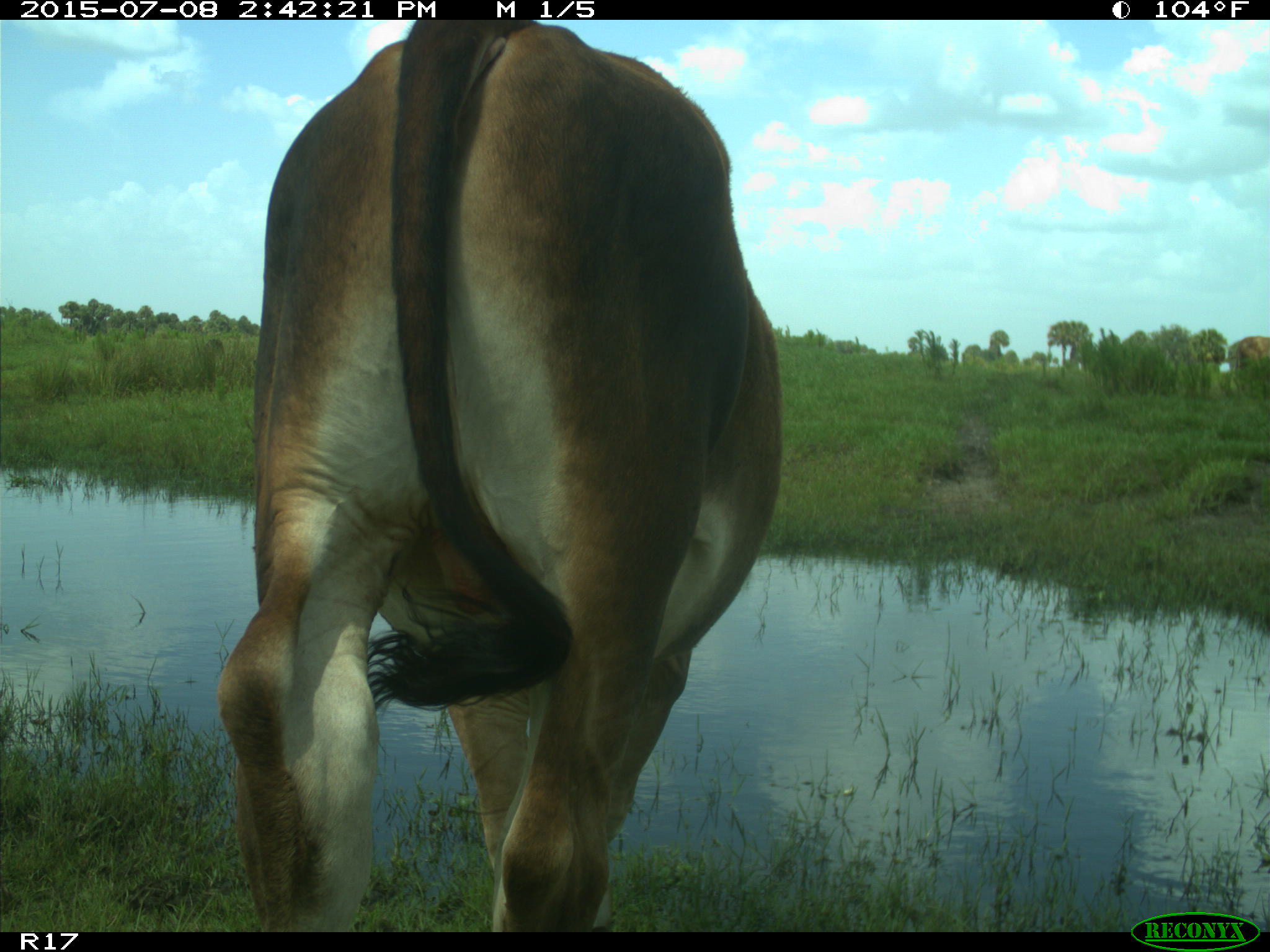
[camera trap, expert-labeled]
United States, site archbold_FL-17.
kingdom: Animalia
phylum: Chordata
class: Mammalia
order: Artiodactyla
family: Bovidae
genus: Bos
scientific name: Bos taurus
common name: domestic cow